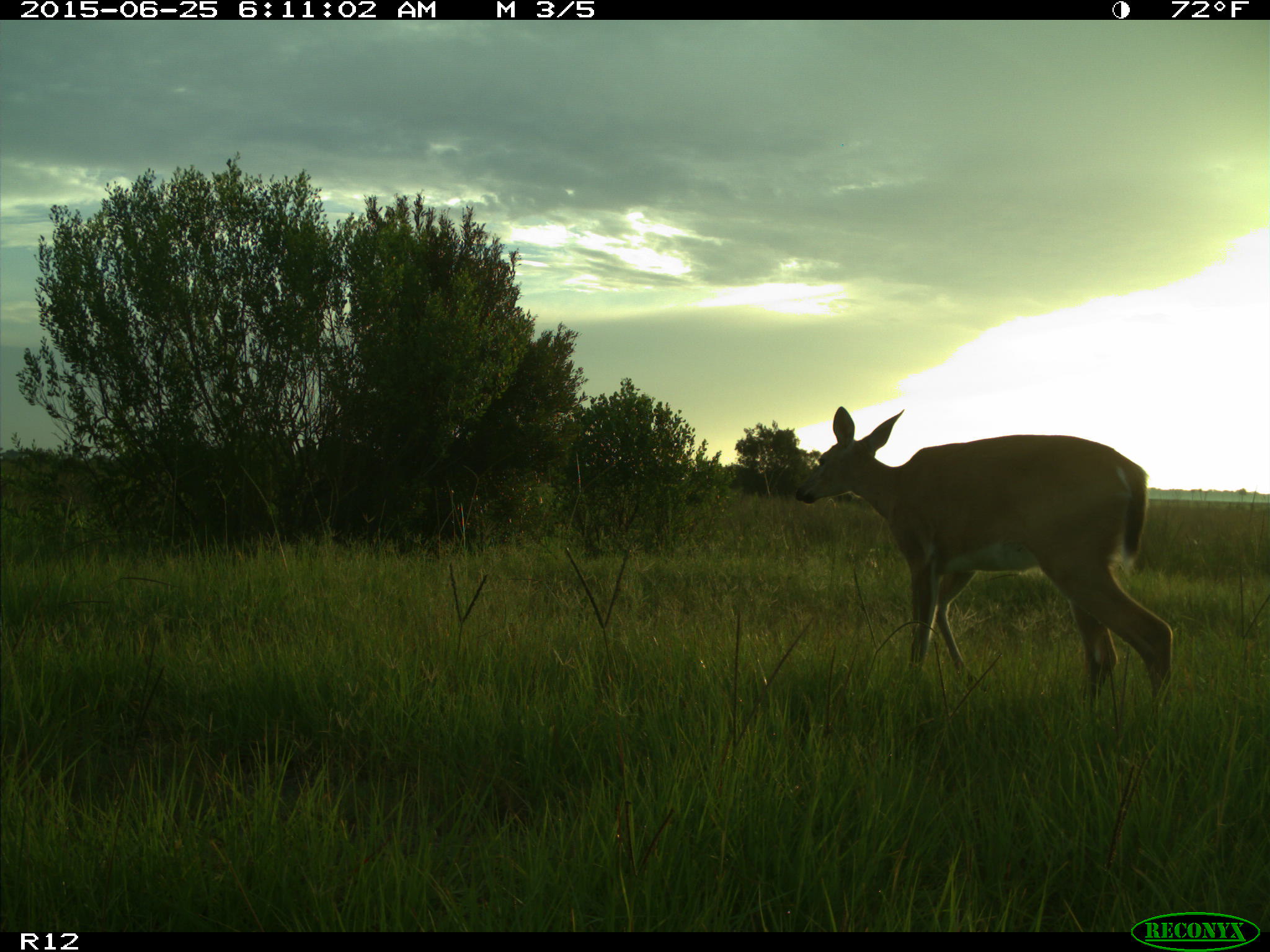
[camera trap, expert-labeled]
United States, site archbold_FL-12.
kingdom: Animalia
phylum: Chordata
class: Mammalia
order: Artiodactyla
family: Cervidae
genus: Odocoileus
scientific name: Odocoileus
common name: deer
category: unidentified deer